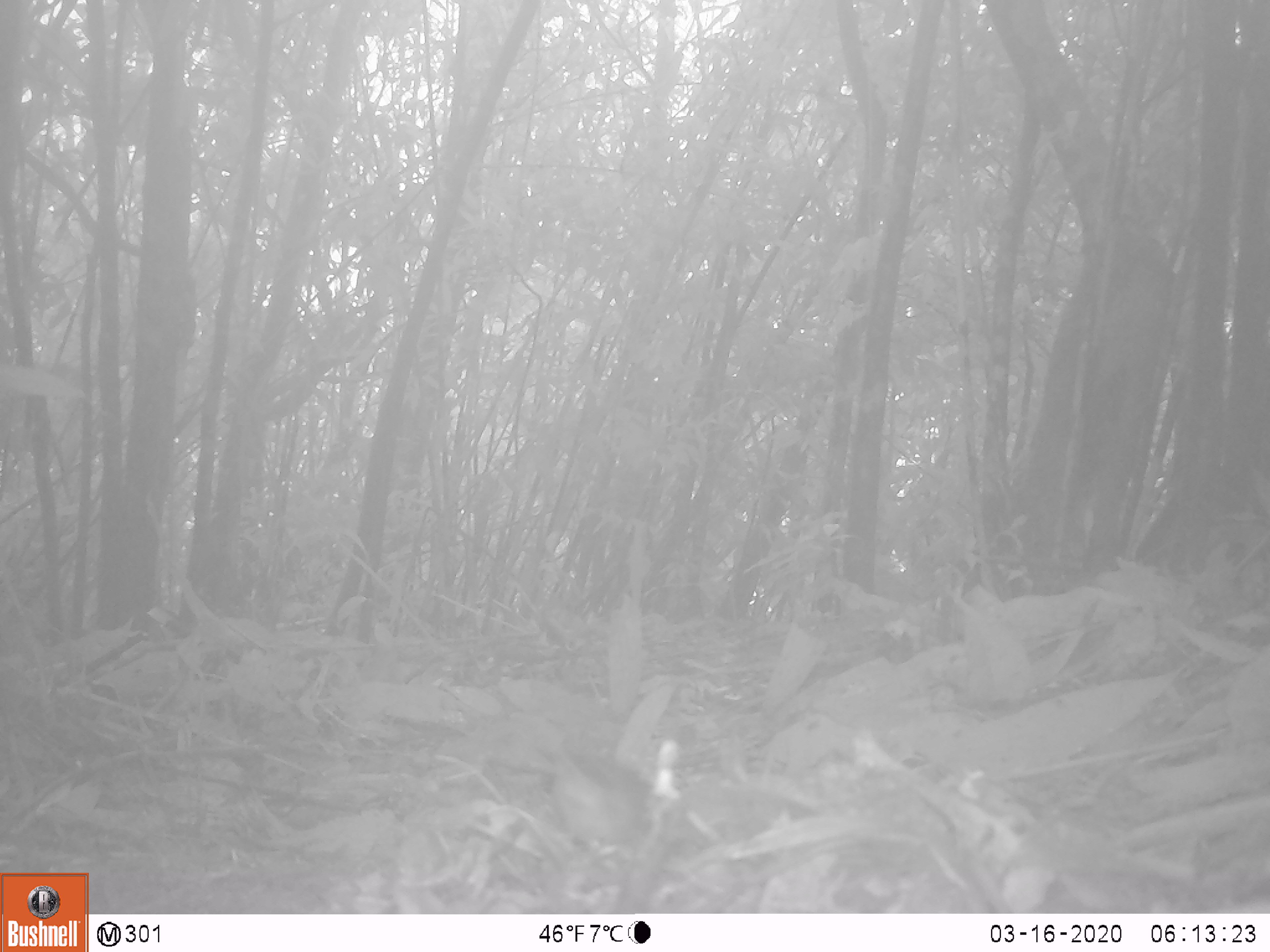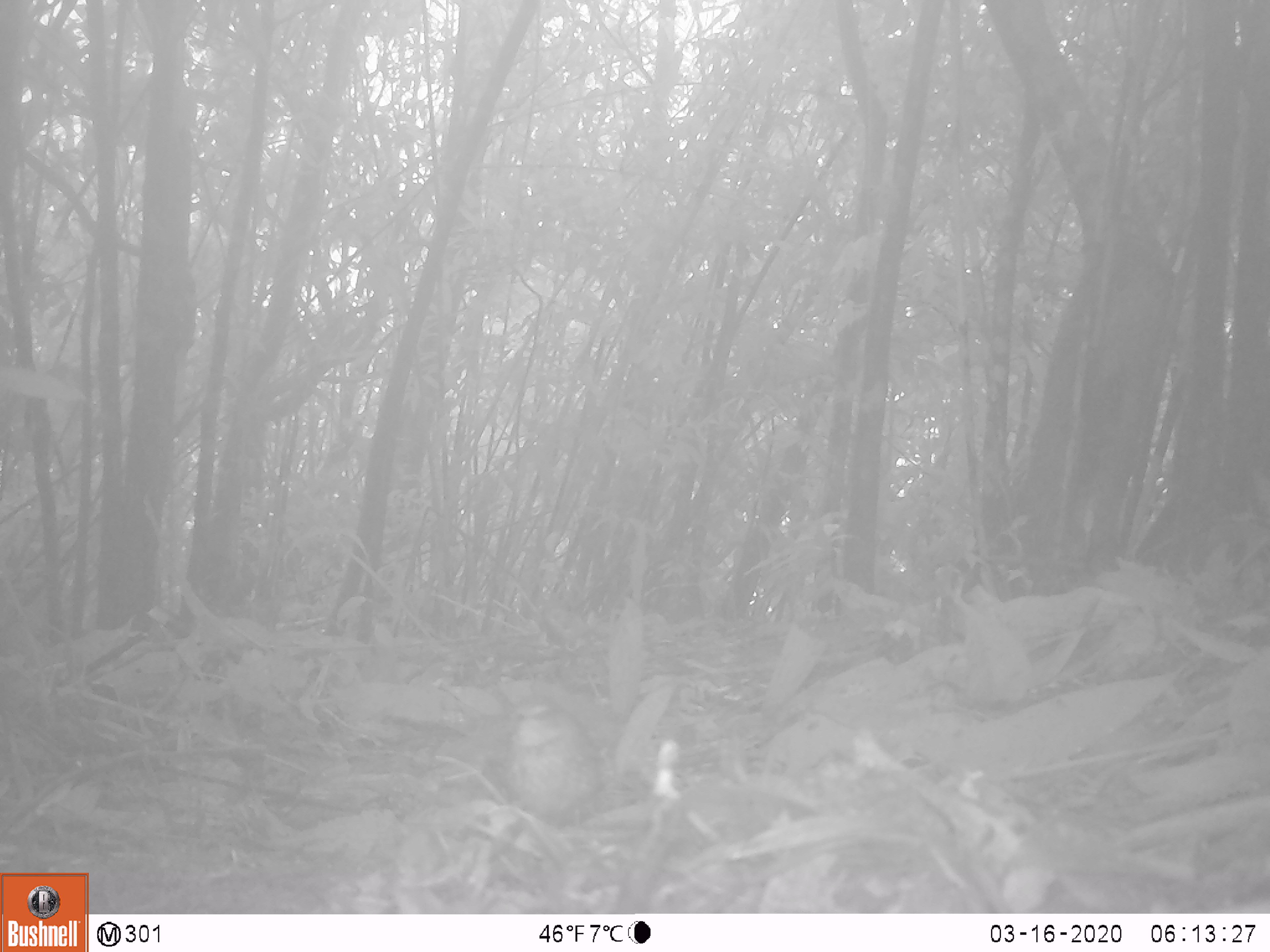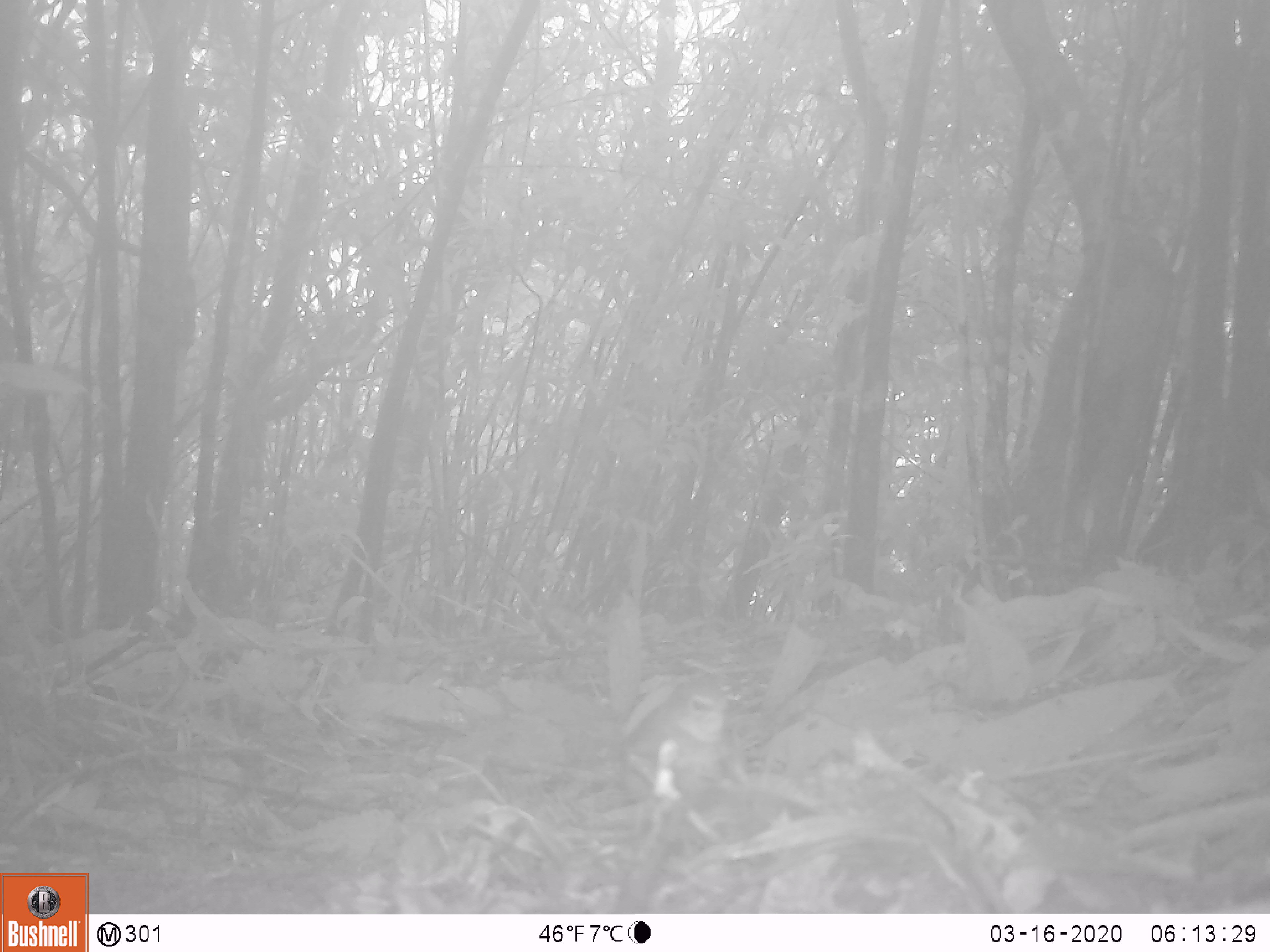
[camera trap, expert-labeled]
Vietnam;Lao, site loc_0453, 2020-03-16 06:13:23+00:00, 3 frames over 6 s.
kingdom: Animalia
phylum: Chordata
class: Aves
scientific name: Aves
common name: bird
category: unidentified bird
Unidentified bird (bird) (Aves). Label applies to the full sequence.